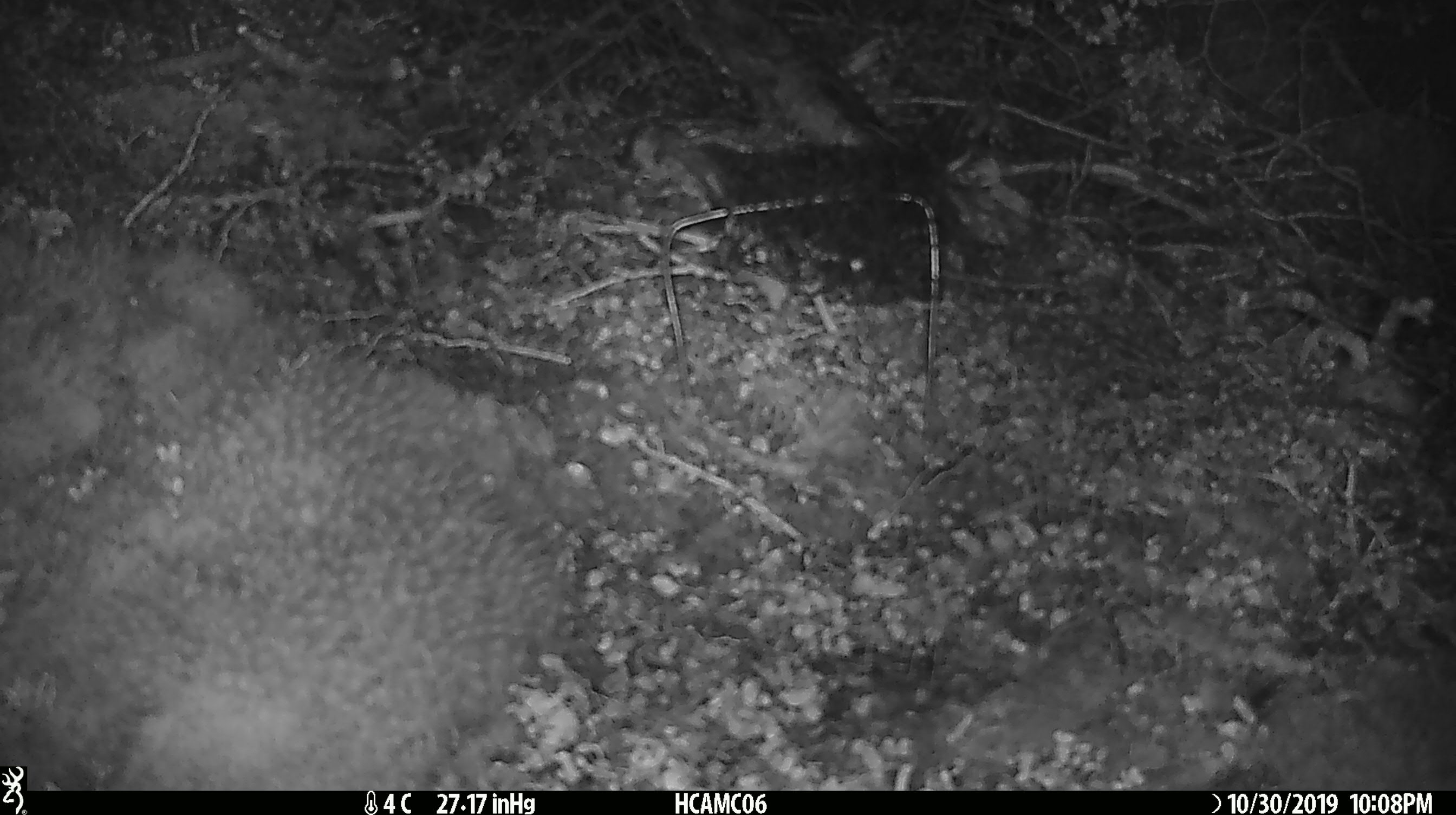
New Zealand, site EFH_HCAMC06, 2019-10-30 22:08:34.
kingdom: Animalia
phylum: Chordata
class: Mammalia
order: Rodentia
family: Muridae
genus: Mus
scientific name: Mus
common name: mouse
Mouse (Mus).